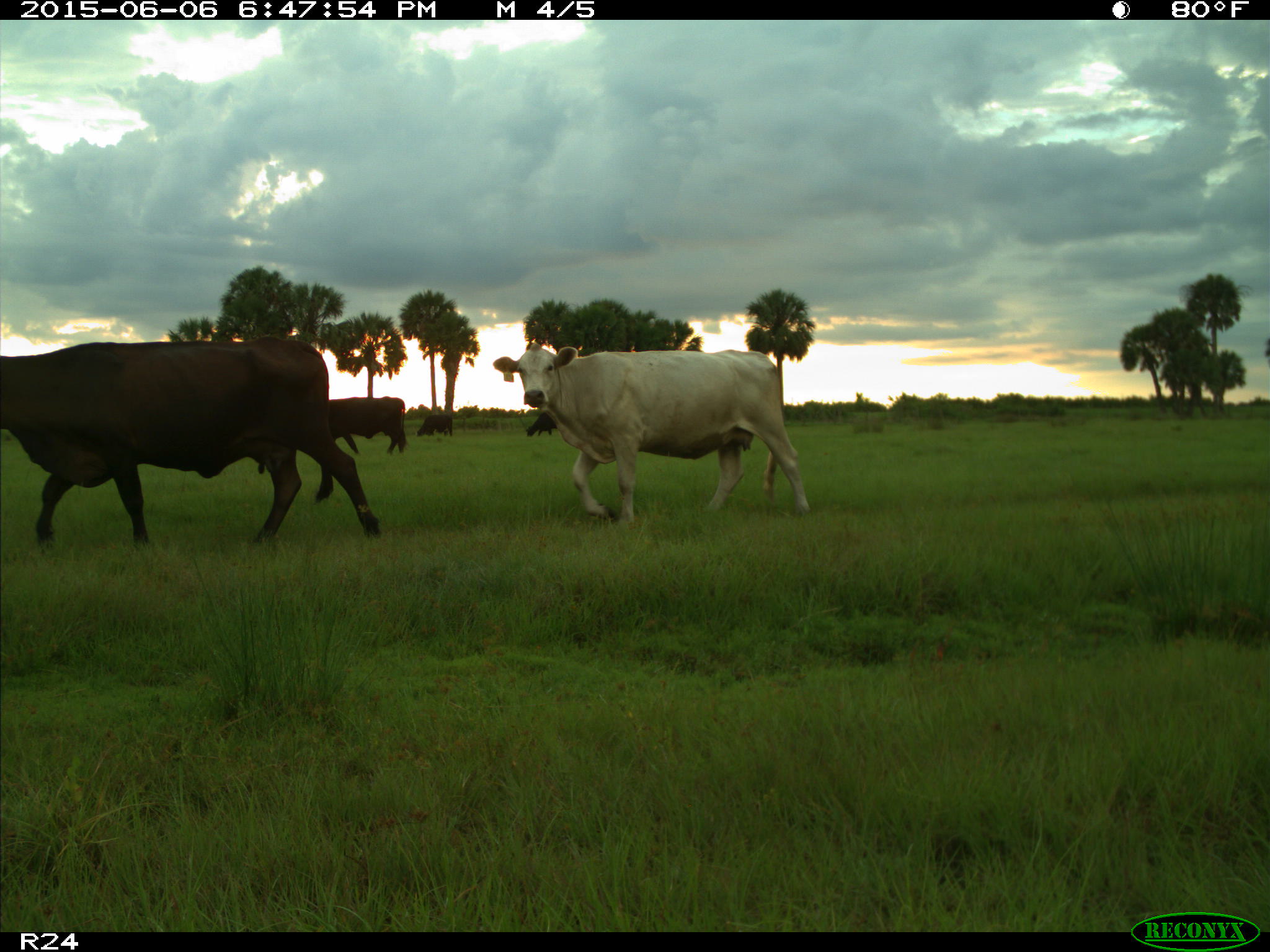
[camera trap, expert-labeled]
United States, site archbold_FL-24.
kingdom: Animalia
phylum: Chordata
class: Mammalia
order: Artiodactyla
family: Bovidae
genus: Bos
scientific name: Bos taurus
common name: domestic cow